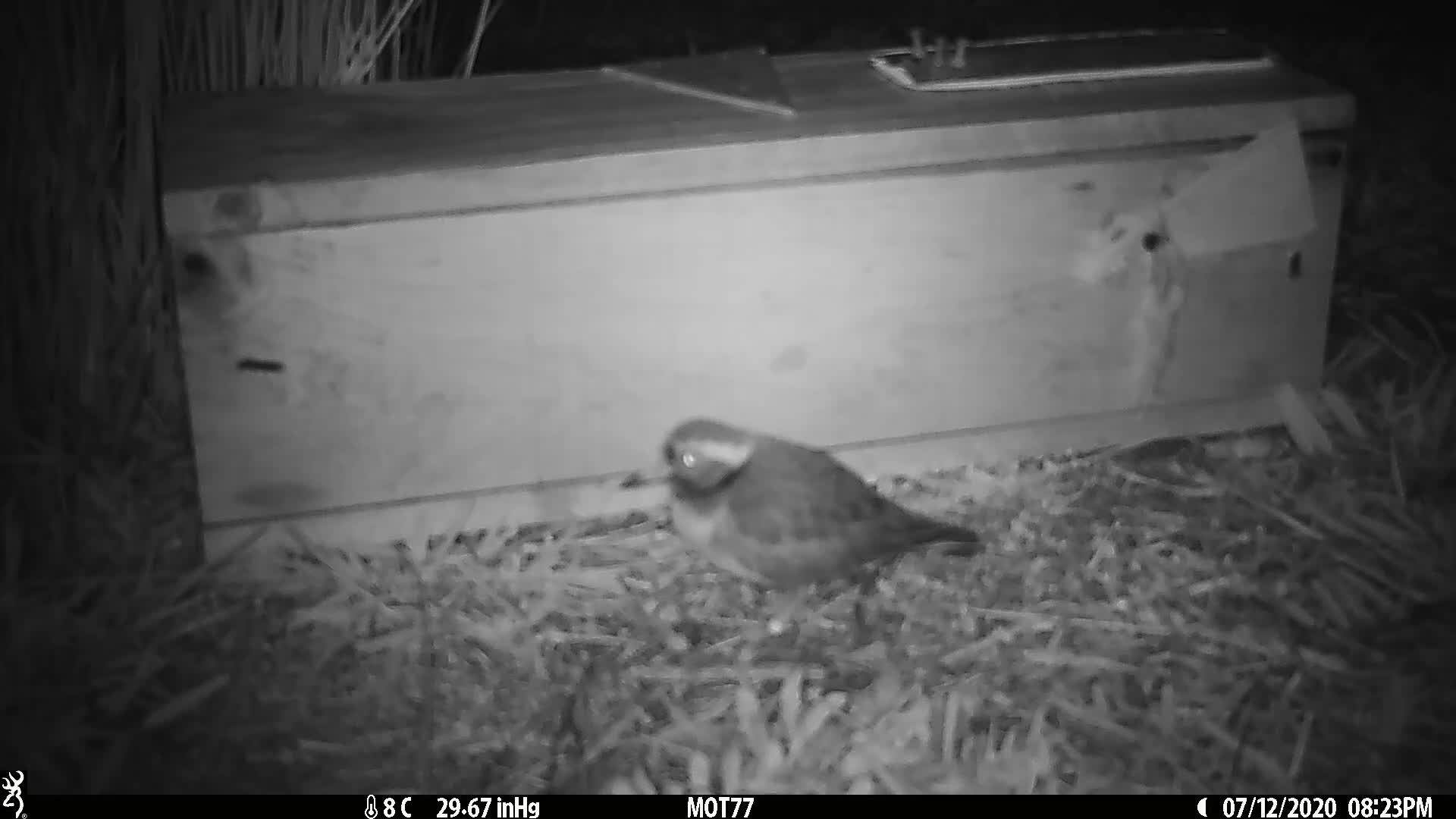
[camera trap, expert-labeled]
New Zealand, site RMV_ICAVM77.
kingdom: Animalia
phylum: Chordata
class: Aves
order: Charadriiformes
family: Charadriidae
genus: Thinornis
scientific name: Thinornis novaeseelandiae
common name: shore plover